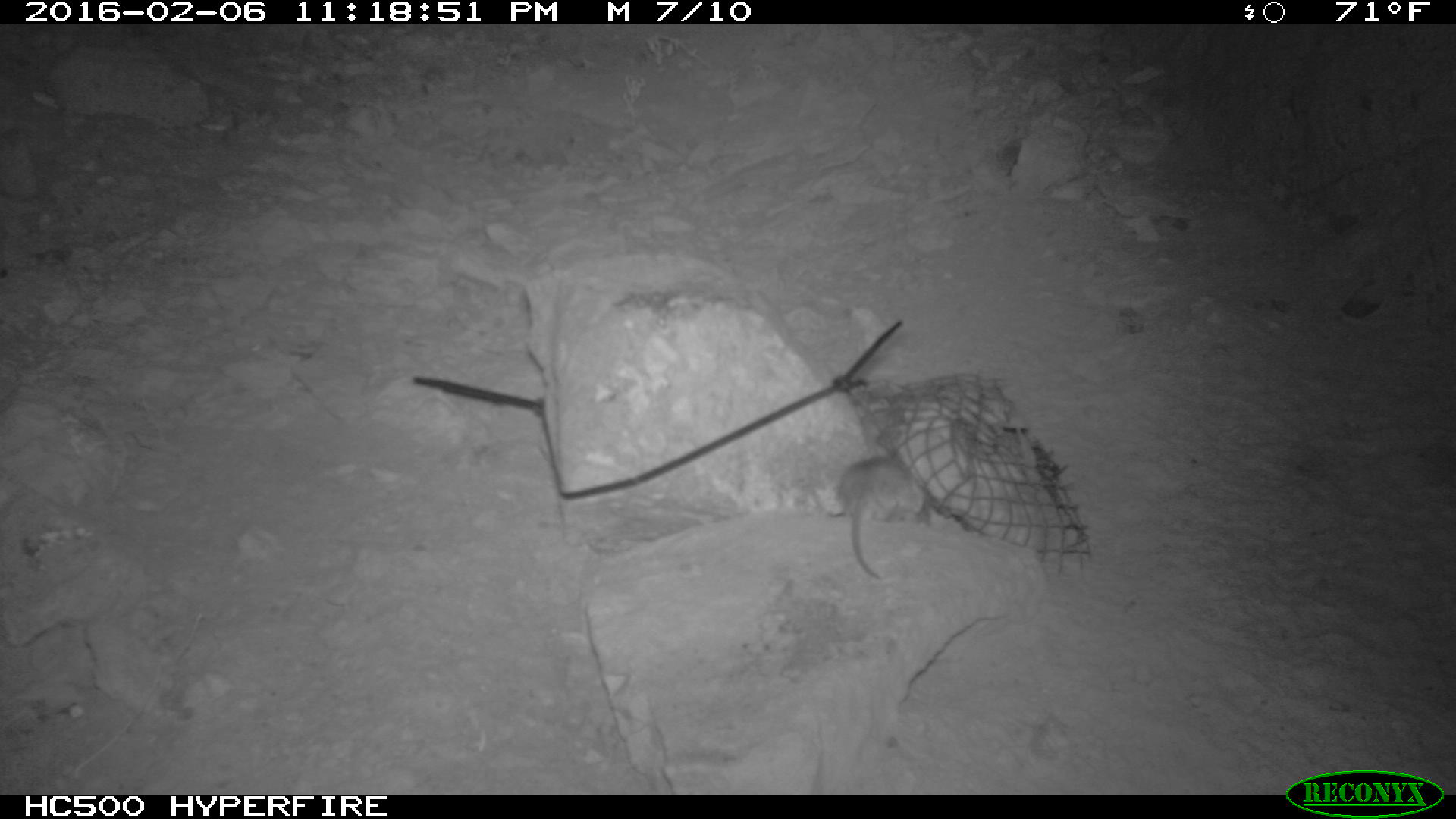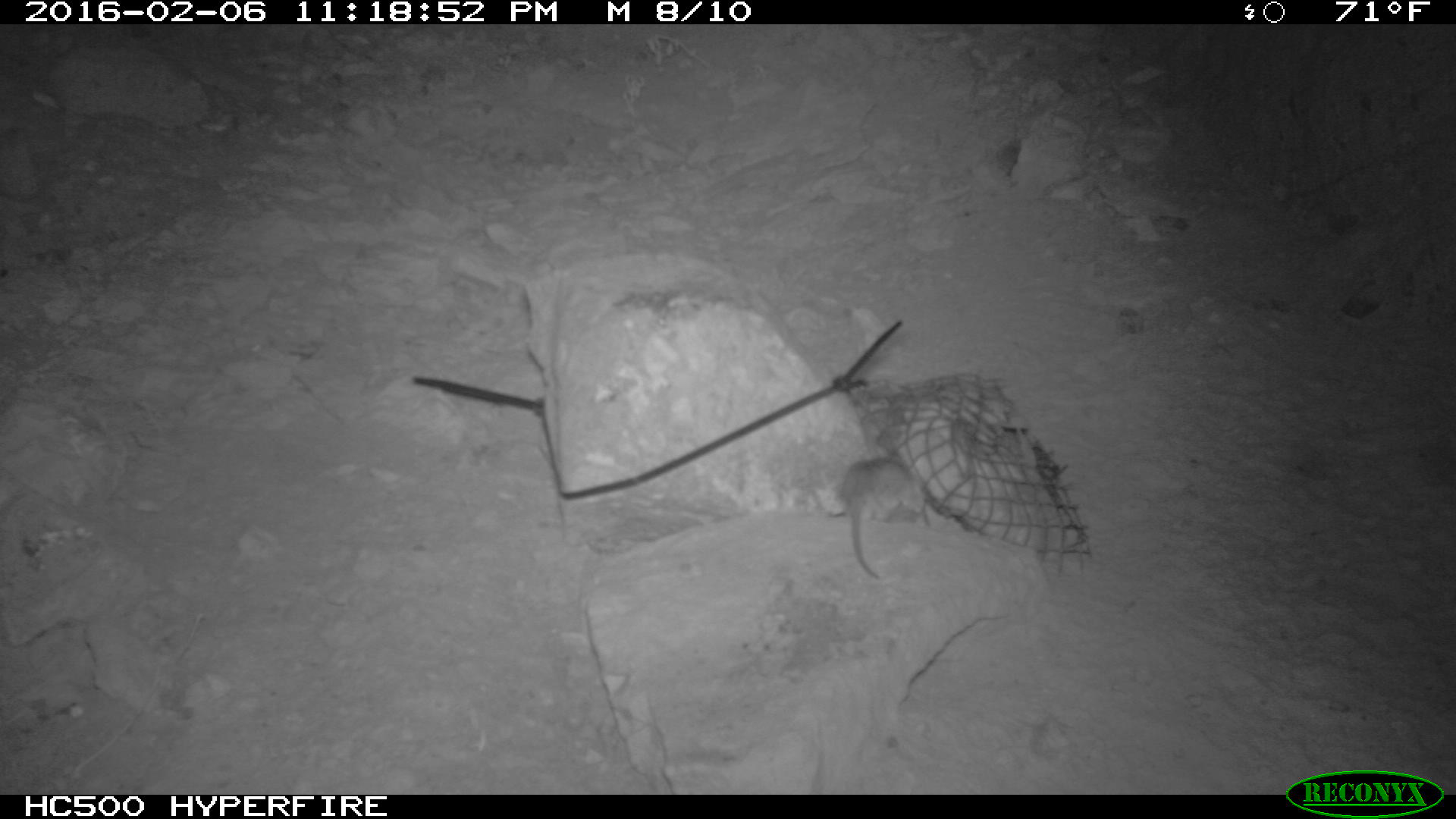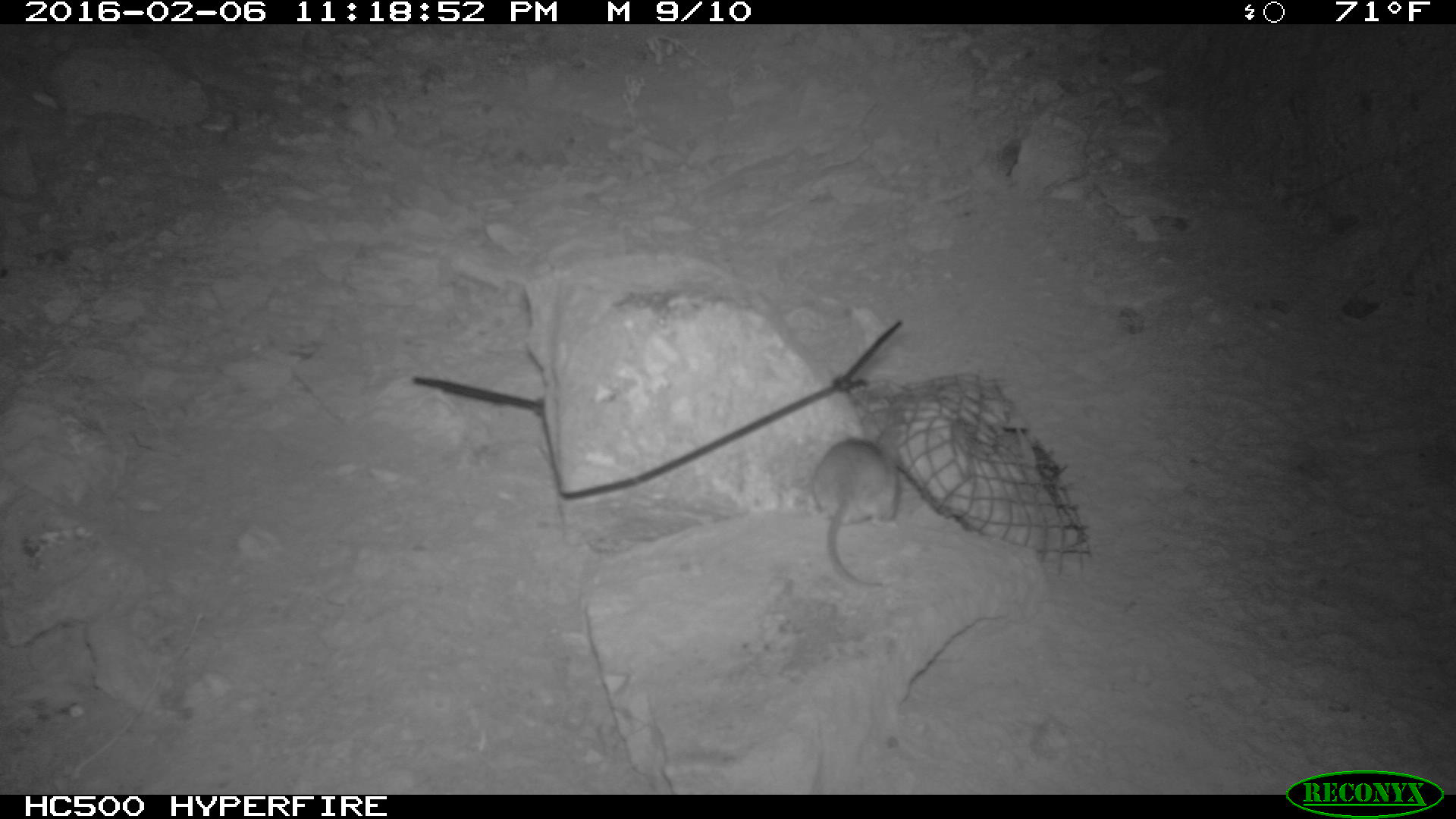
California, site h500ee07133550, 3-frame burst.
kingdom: Animalia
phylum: Chordata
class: Mammalia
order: Rodentia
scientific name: Rodentia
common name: rodent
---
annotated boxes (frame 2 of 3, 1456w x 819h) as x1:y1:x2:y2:
rodent: 829:453:928:579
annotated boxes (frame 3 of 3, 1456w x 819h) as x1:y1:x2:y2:
rodent: 802:438:915:587